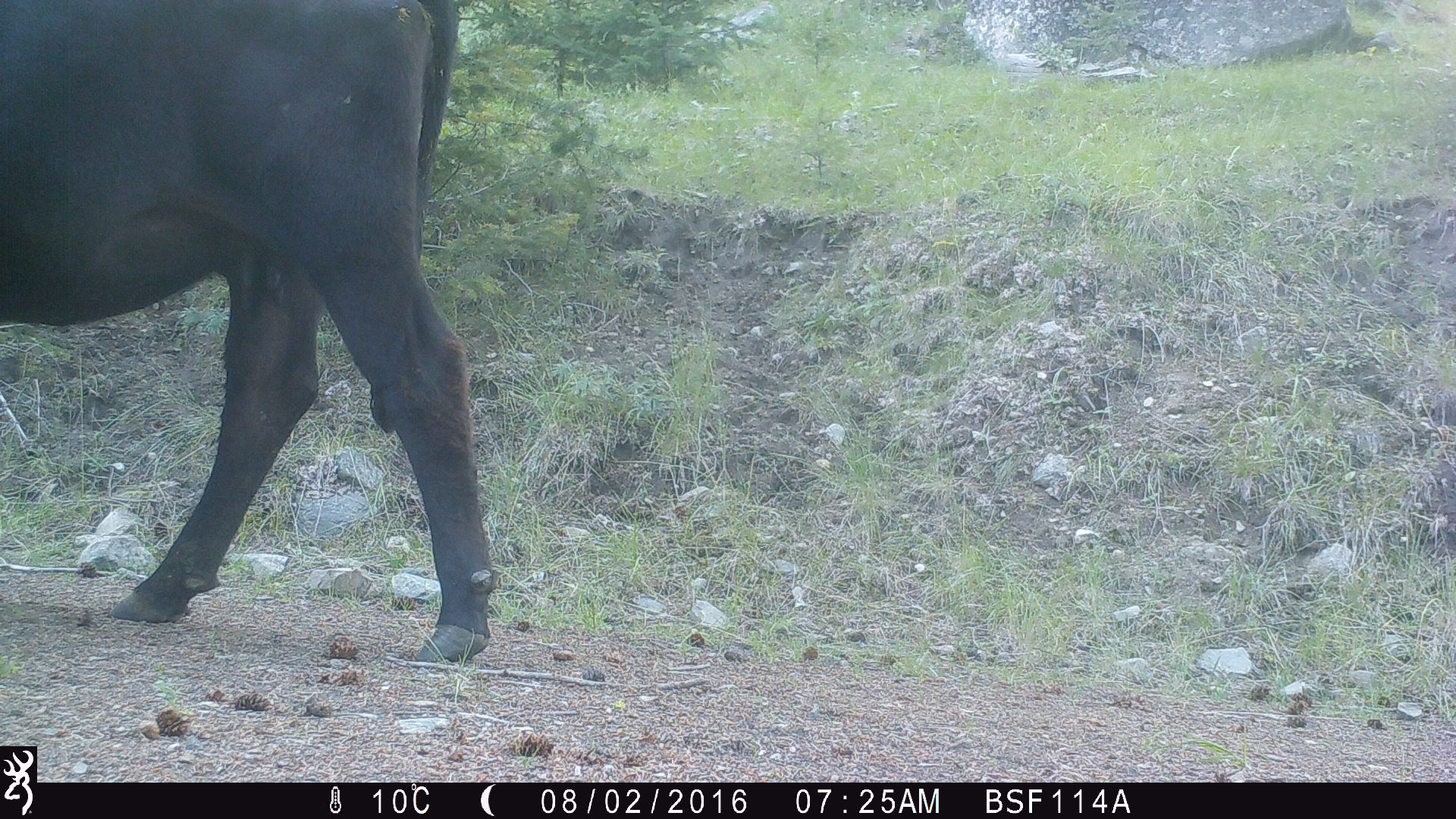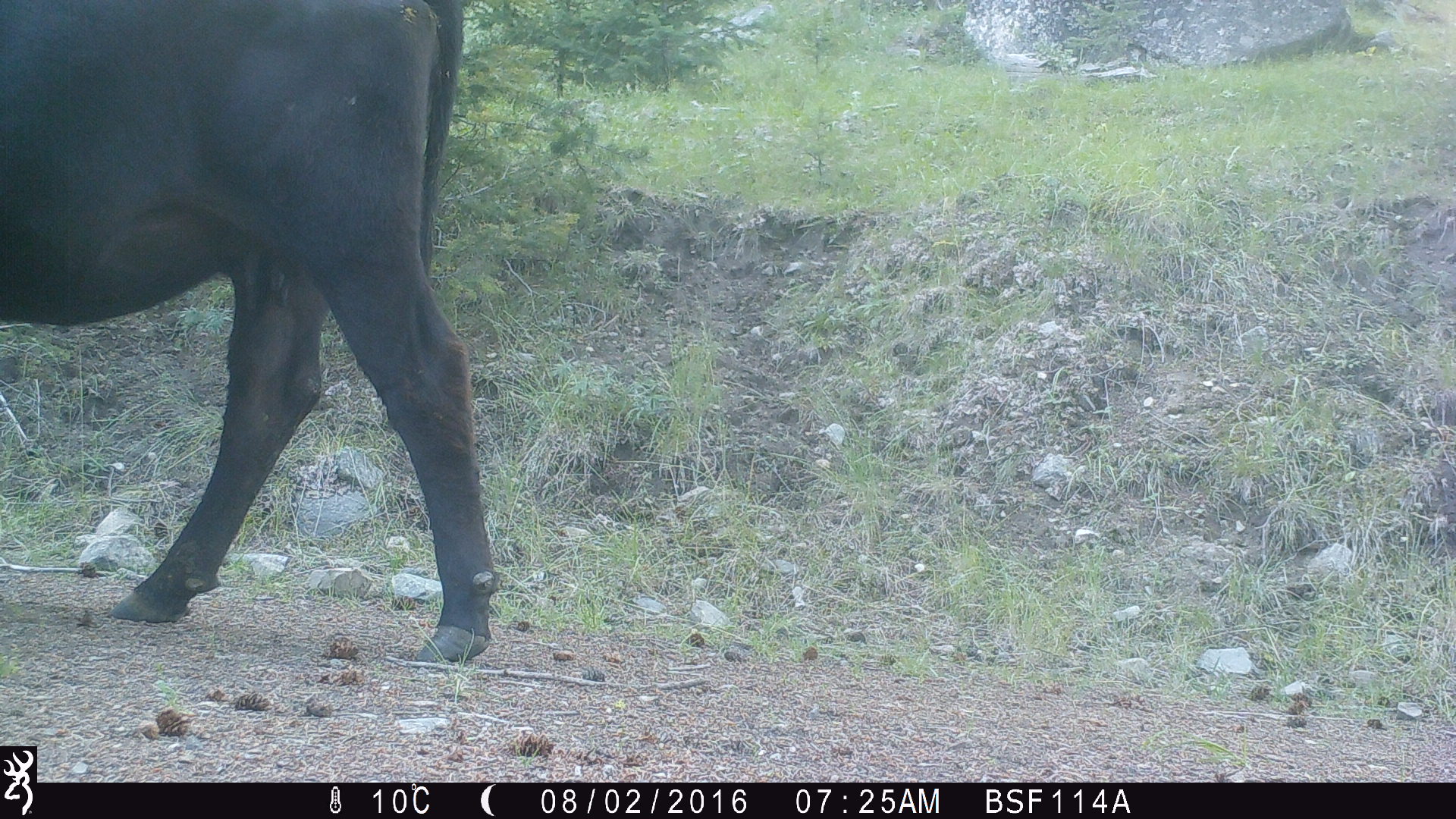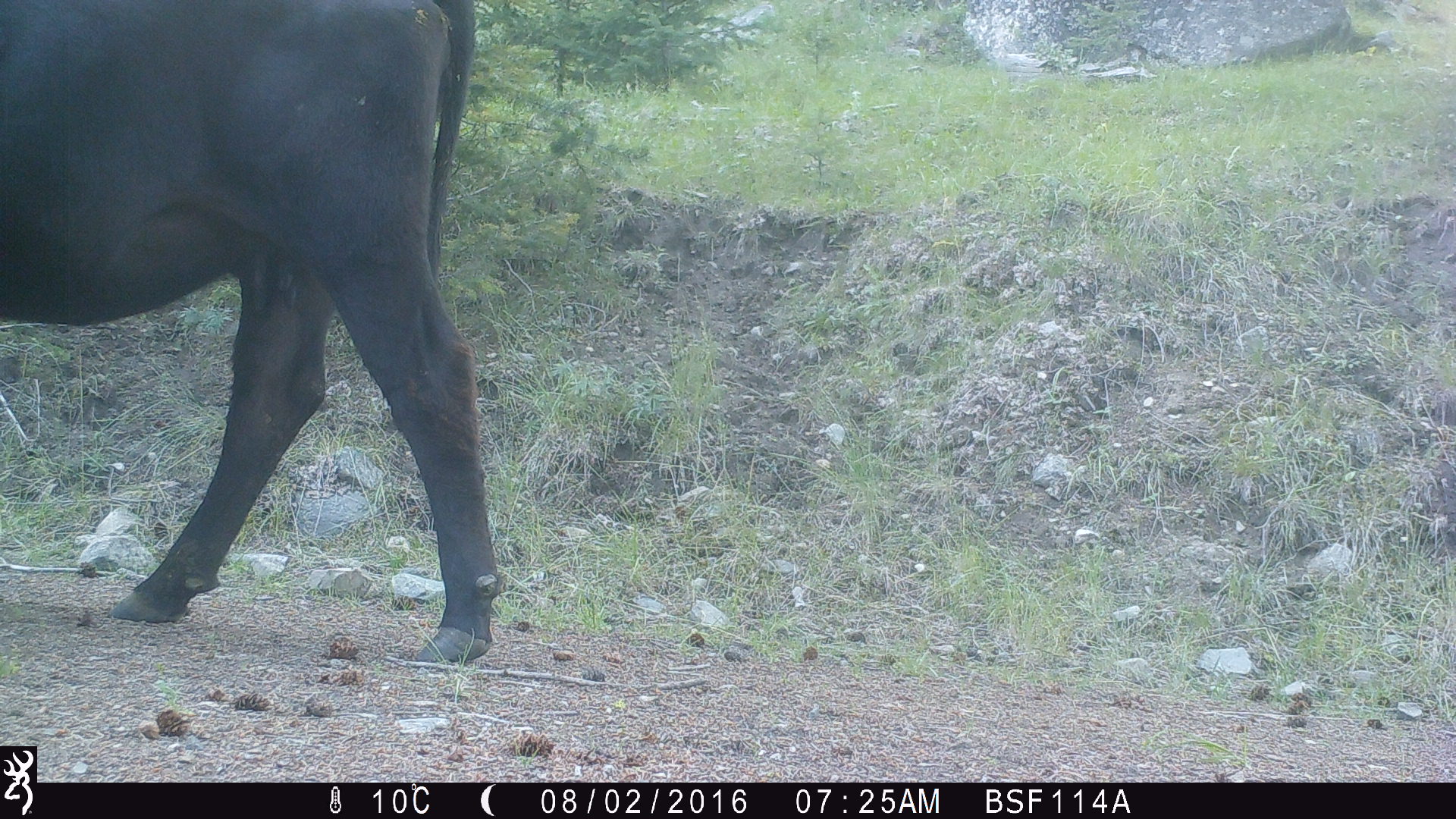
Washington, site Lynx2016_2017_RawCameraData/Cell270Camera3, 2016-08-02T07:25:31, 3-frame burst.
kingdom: Animalia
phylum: Chordata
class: Mammalia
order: Artiodactyla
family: Bovidae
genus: Bos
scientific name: Bos taurus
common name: domestic cattle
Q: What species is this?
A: Domestic cattle (Bos taurus).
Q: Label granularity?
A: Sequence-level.